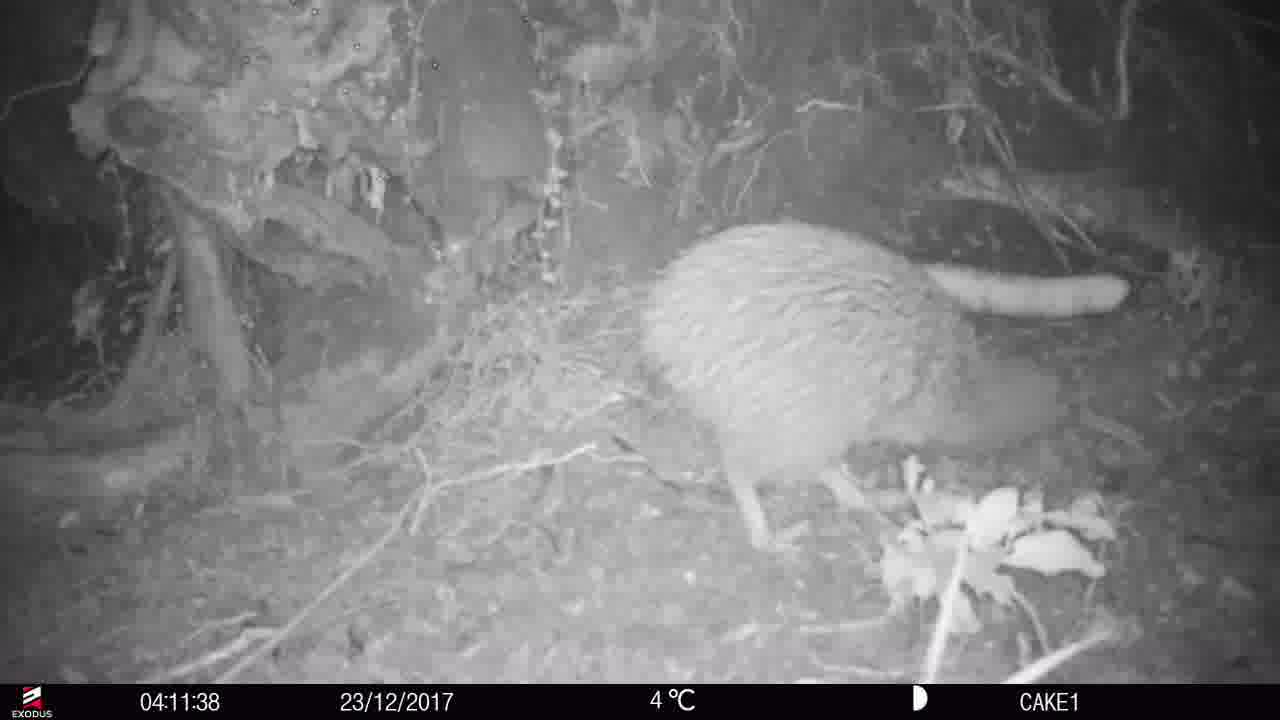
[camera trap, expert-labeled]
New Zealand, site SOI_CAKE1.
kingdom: Animalia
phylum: Chordata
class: Aves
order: Apterygiformes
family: Apterygidae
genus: Apteryx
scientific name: Apteryx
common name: kiwi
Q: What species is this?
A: Kiwi (Apteryx).